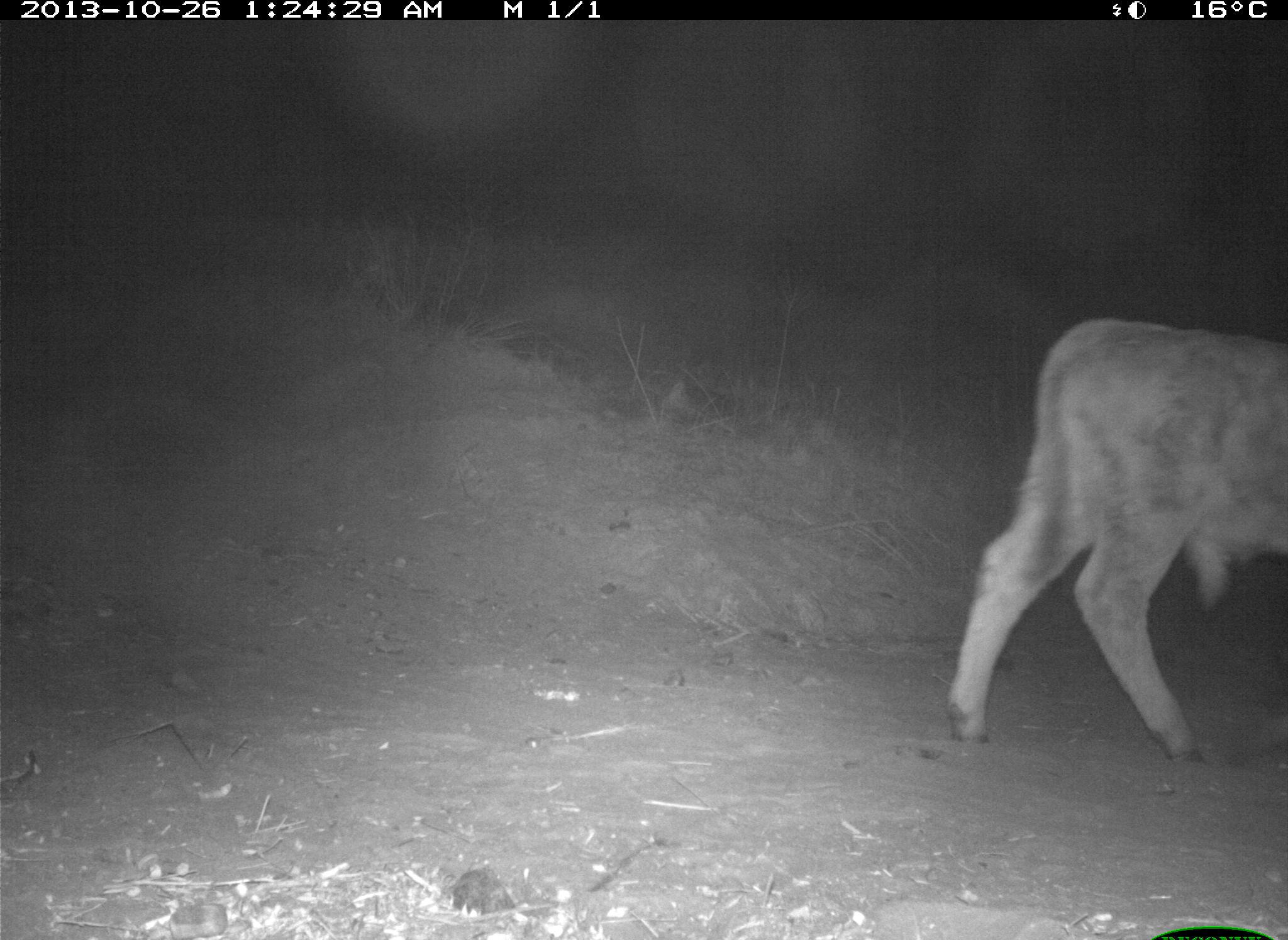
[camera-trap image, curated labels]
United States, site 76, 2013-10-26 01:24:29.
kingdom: Animalia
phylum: Chordata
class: Mammalia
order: Artiodactyla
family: Bovidae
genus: Bos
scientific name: Bos taurus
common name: cow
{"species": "cow (Bos taurus)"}